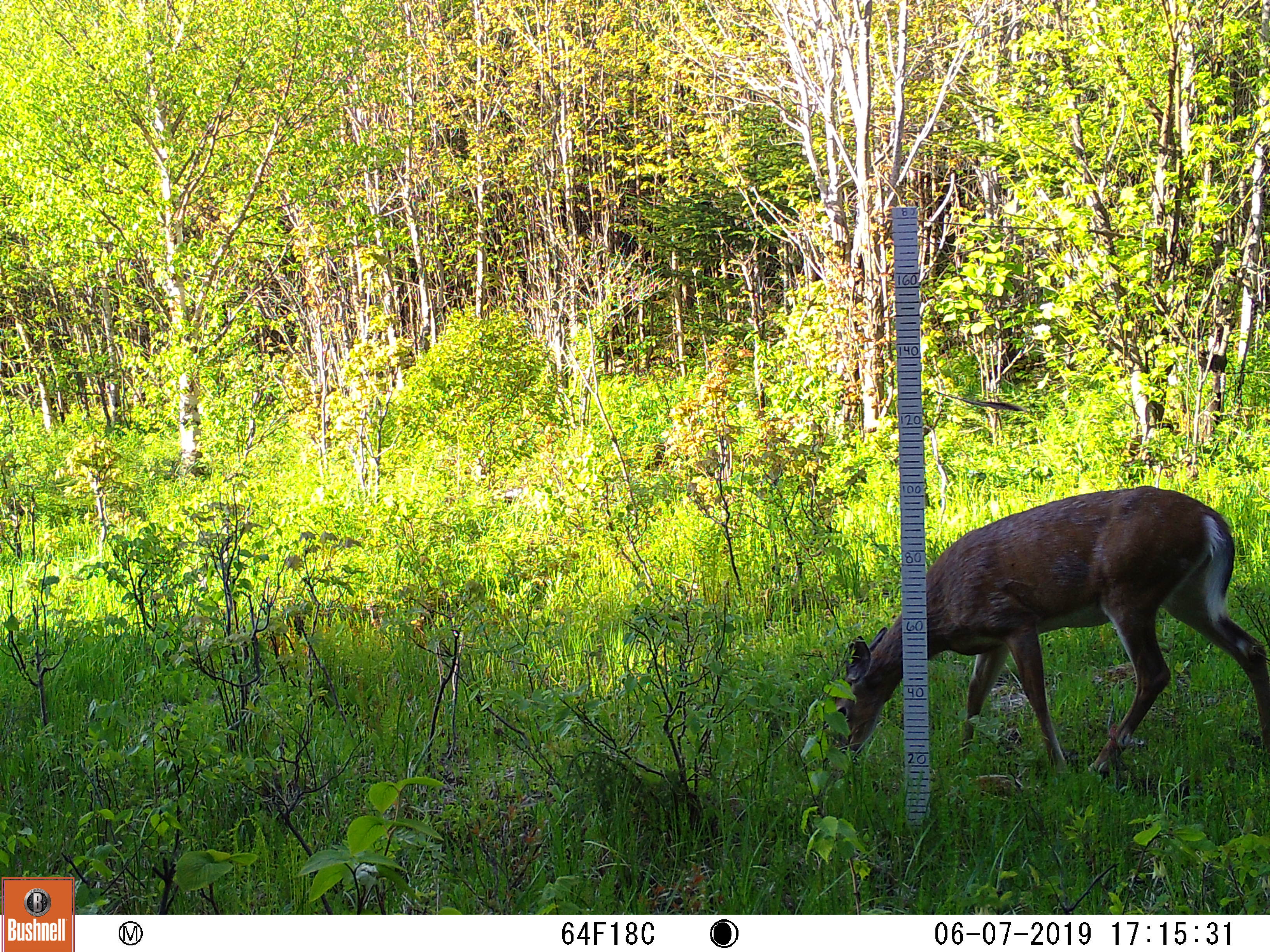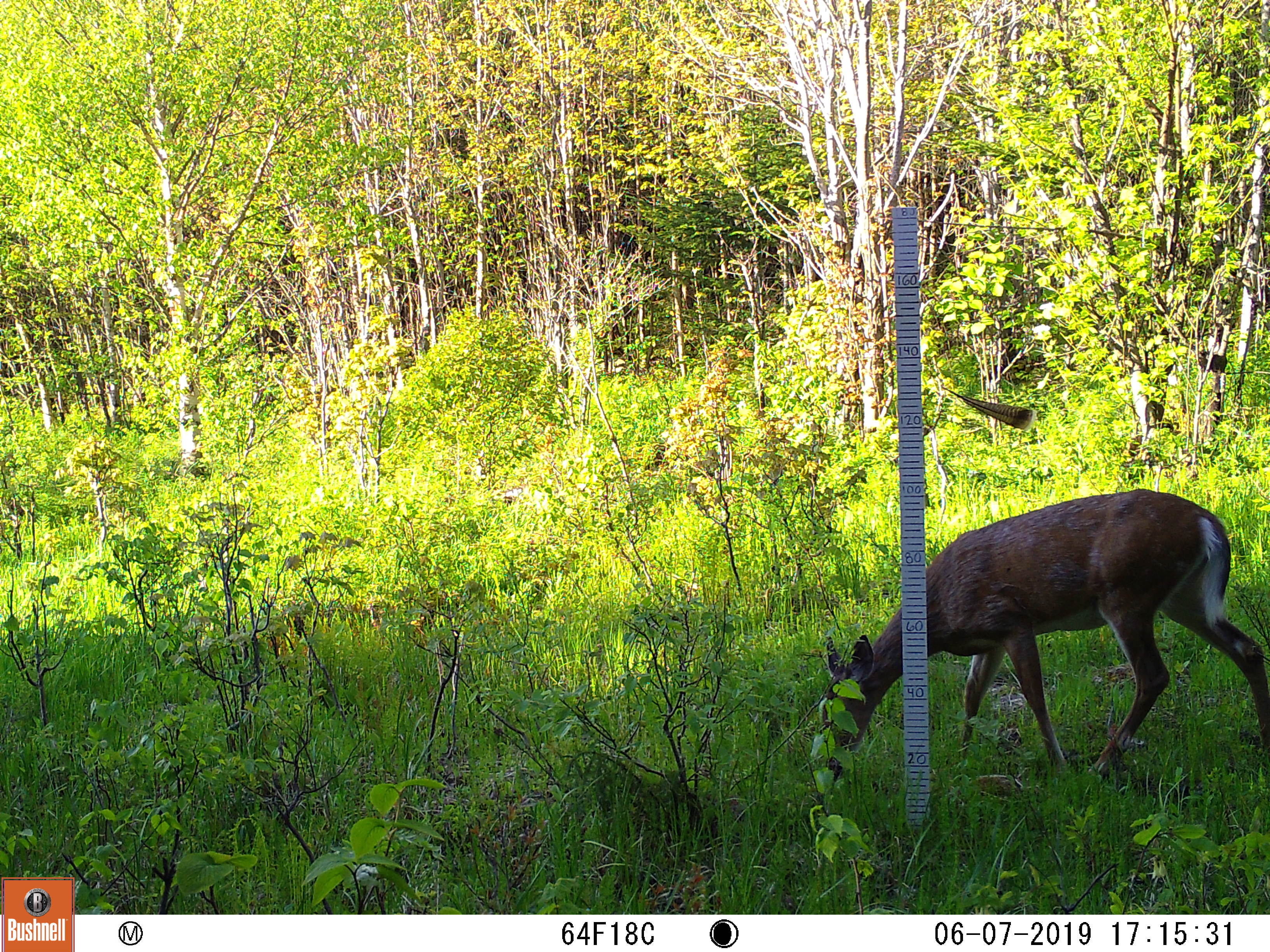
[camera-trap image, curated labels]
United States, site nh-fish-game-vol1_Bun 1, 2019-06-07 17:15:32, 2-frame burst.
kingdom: Animalia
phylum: Chordata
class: Mammalia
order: Artiodactyla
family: Cervidae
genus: Odocoileus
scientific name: Odocoileus virginianus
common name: white-tailed deer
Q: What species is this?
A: White-tailed deer (Odocoileus virginianus).